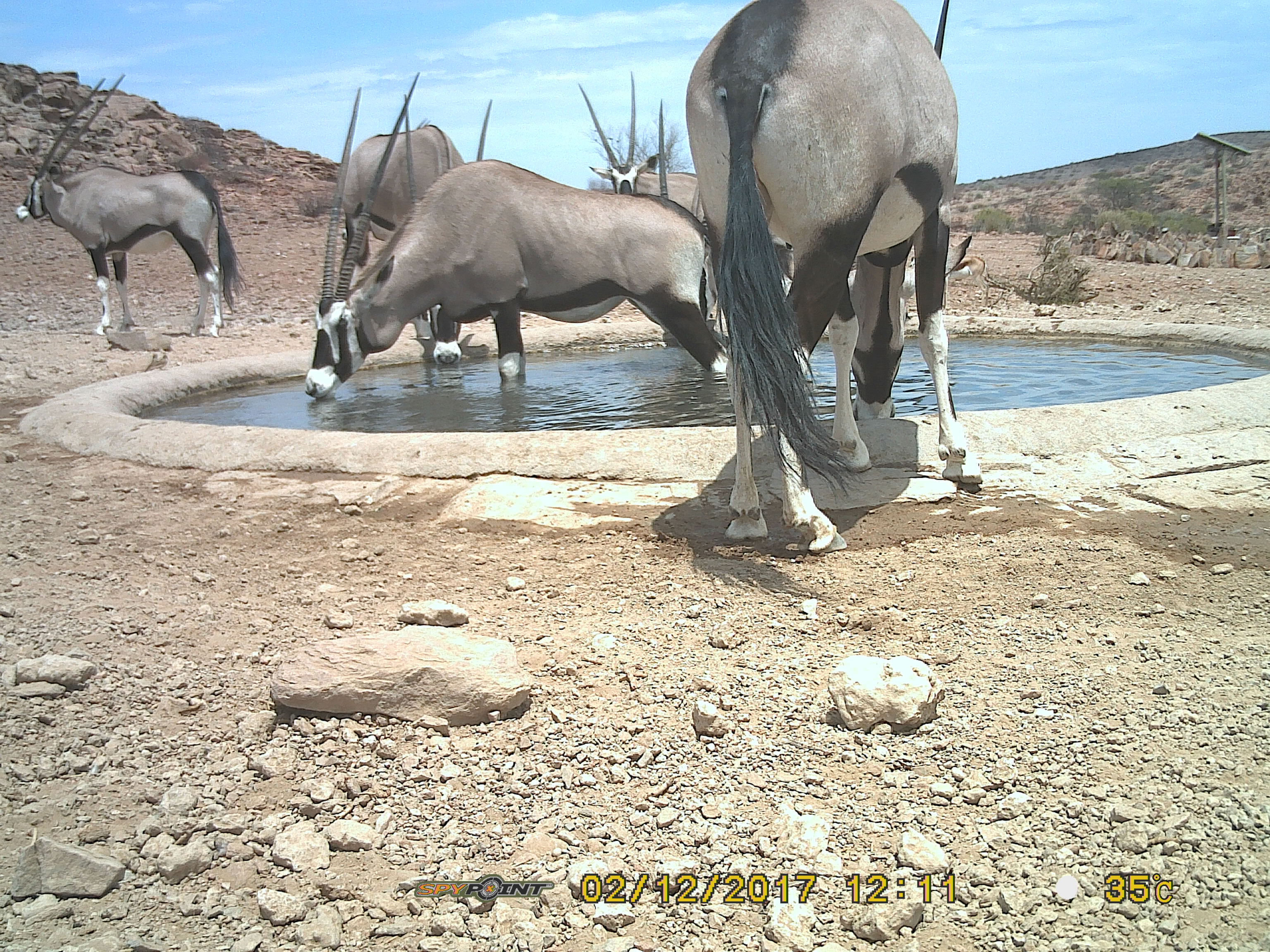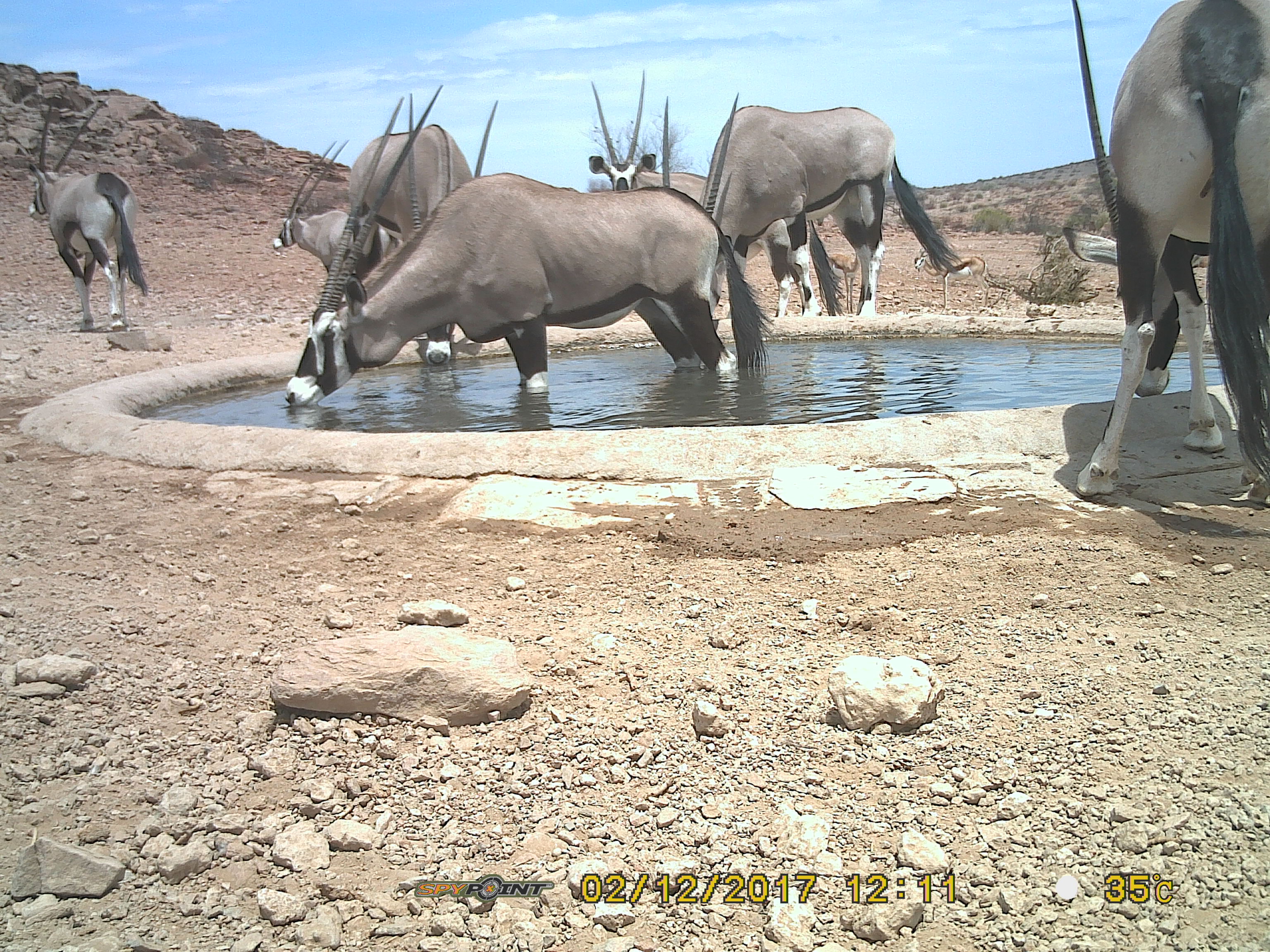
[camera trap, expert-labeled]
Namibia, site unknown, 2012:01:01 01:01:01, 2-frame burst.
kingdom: Animalia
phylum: Chordata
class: Mammalia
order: Artiodactyla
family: Bovidae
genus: Oryx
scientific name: Oryx gazella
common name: gemsbok